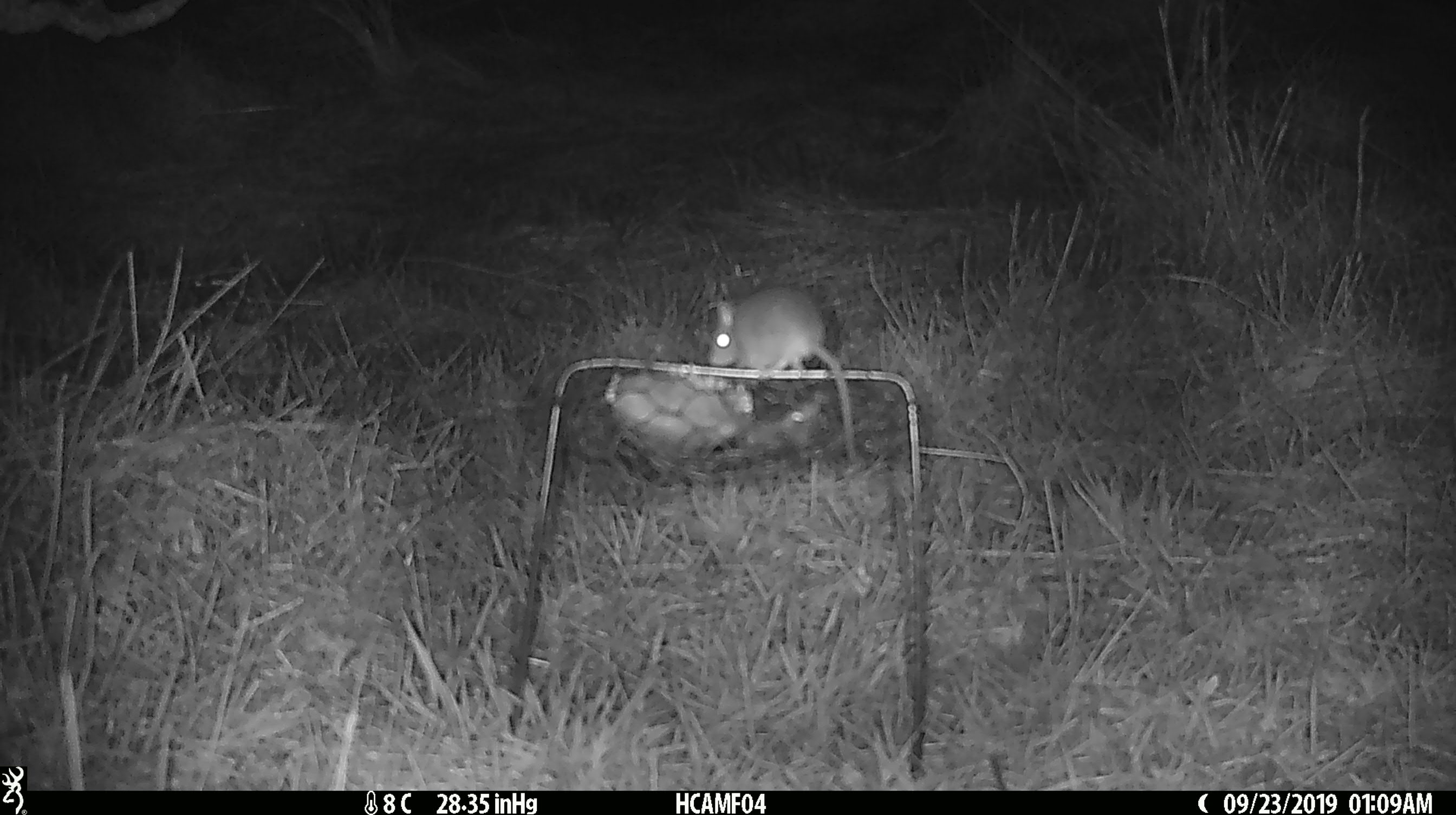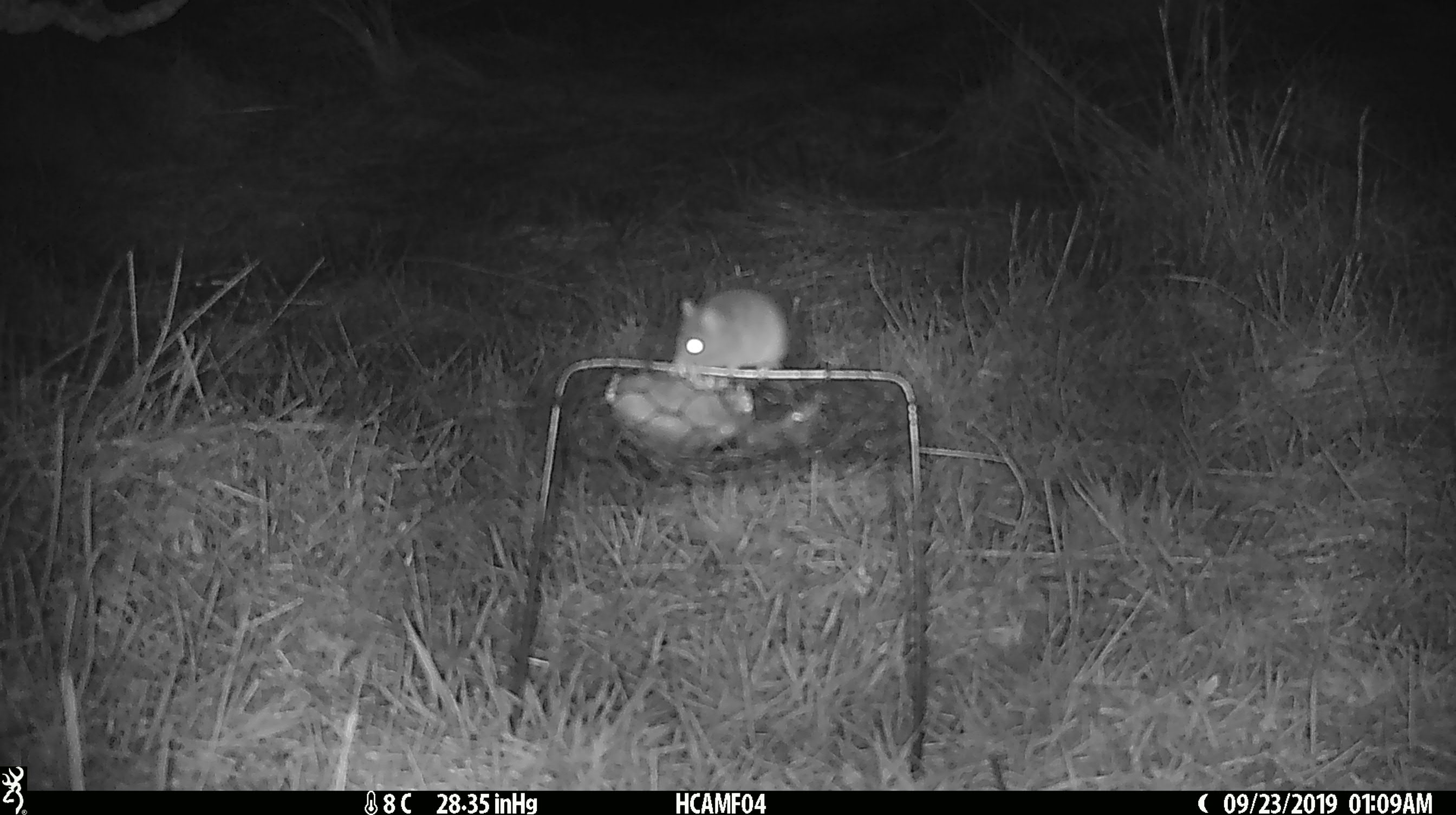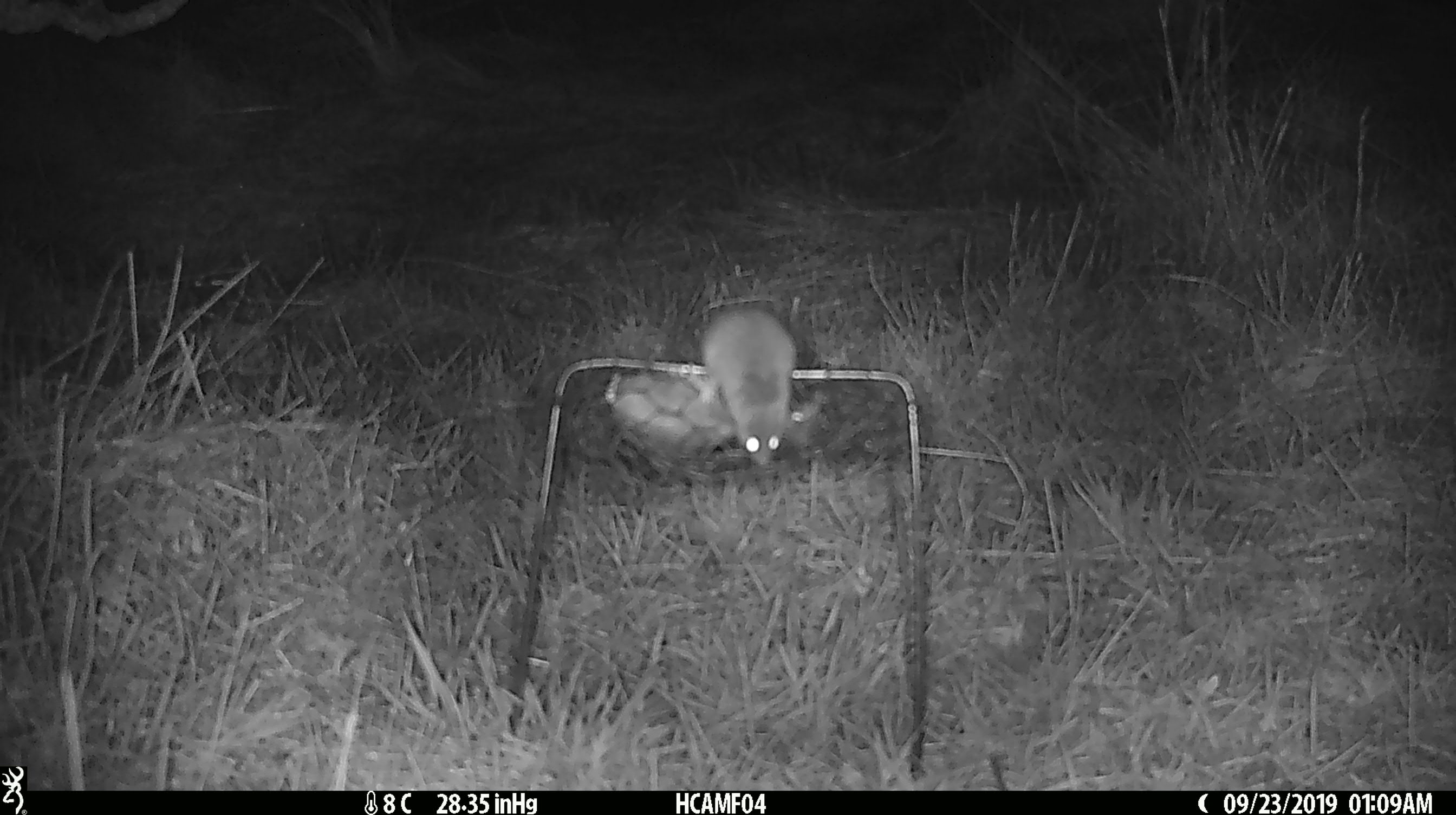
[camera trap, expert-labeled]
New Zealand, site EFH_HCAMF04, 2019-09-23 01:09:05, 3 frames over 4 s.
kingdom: Animalia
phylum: Chordata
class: Mammalia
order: Rodentia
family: Muridae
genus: Mus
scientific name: Mus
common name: mouse